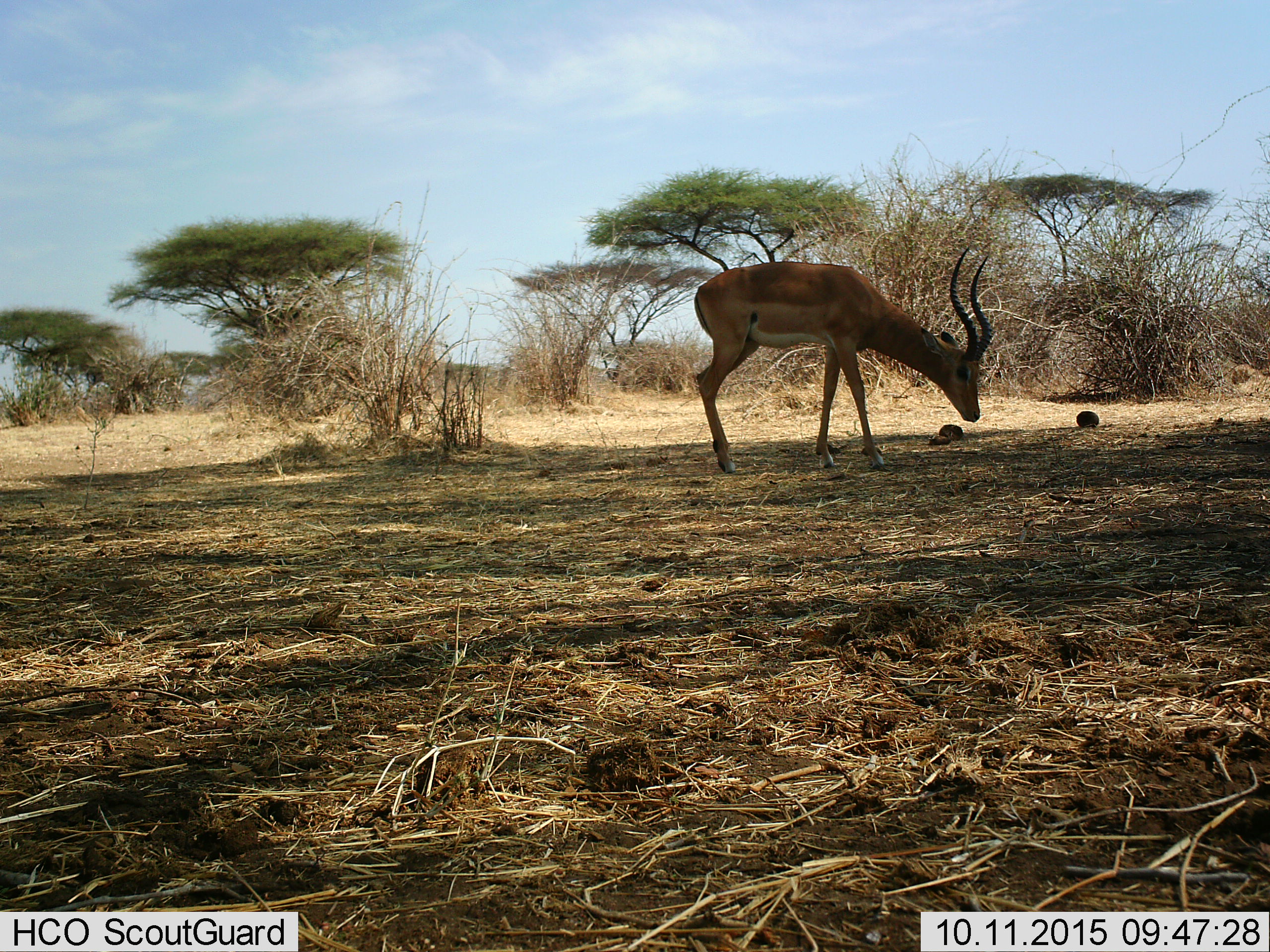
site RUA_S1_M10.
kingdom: Animalia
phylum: Chordata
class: Mammalia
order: Artiodactyla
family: Bovidae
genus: Aepyceros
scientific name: Aepyceros melampus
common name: impala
Impala (Aepyceros melampus), count 1. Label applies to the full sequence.